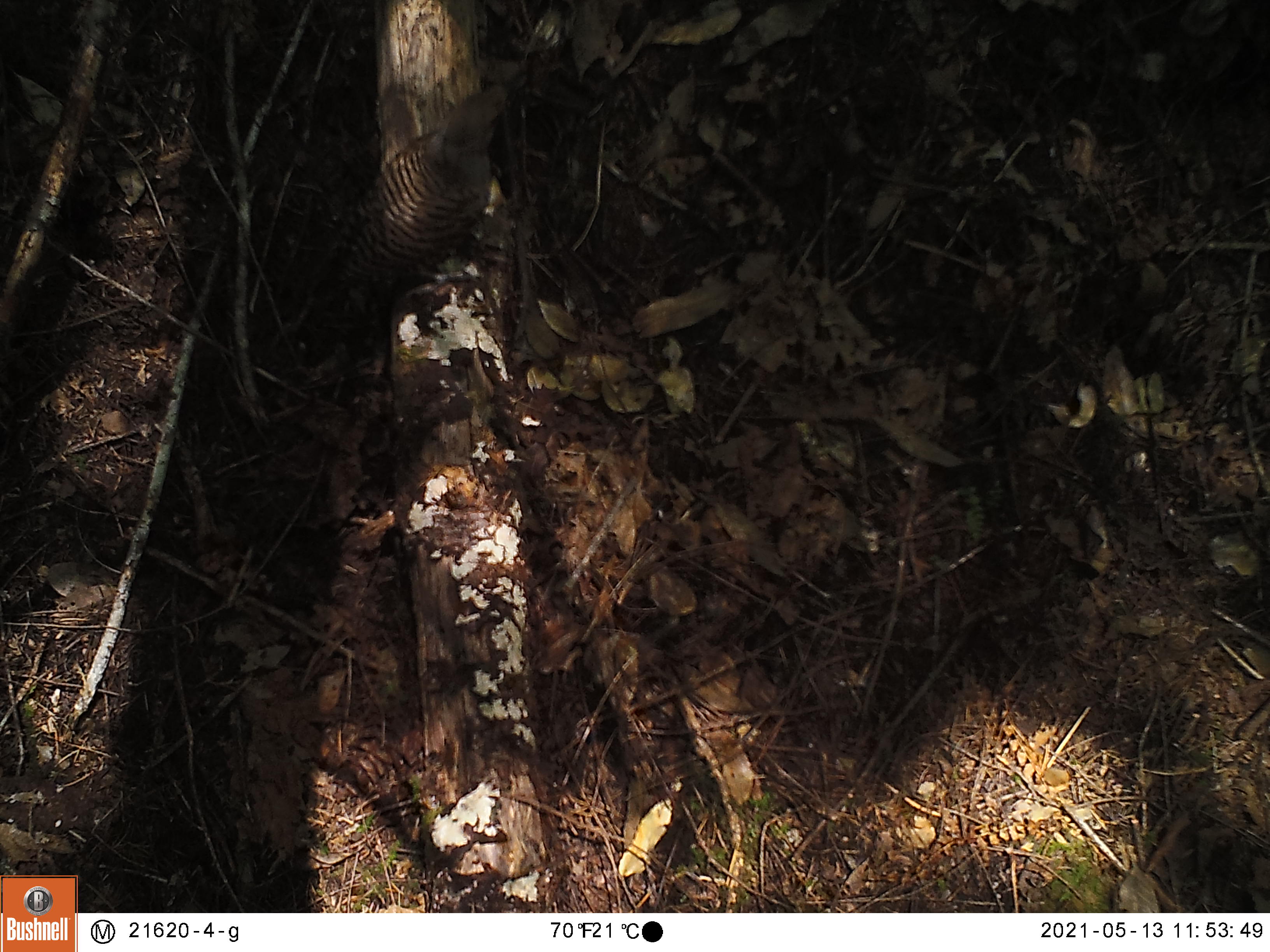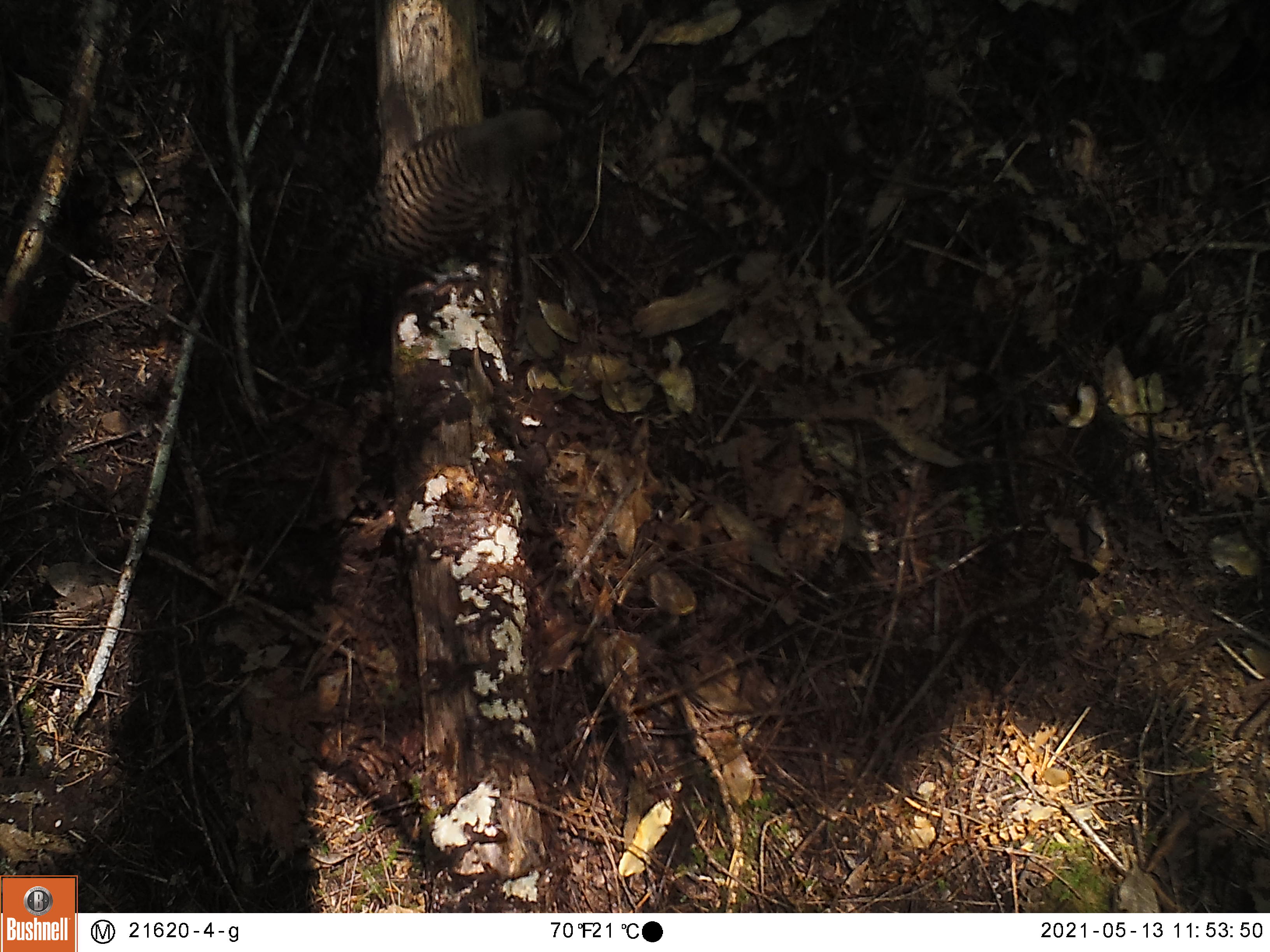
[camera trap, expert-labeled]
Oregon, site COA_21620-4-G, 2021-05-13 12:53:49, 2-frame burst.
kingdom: Animalia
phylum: Chordata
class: Aves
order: Piciformes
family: Picidae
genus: Colaptes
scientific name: Colaptes auratus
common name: northern flicker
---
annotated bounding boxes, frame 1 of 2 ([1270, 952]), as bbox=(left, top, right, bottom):
northern flicker: bbox=(277, 43, 562, 364)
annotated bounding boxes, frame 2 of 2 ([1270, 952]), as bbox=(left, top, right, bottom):
northern flicker: bbox=(247, 75, 611, 377)